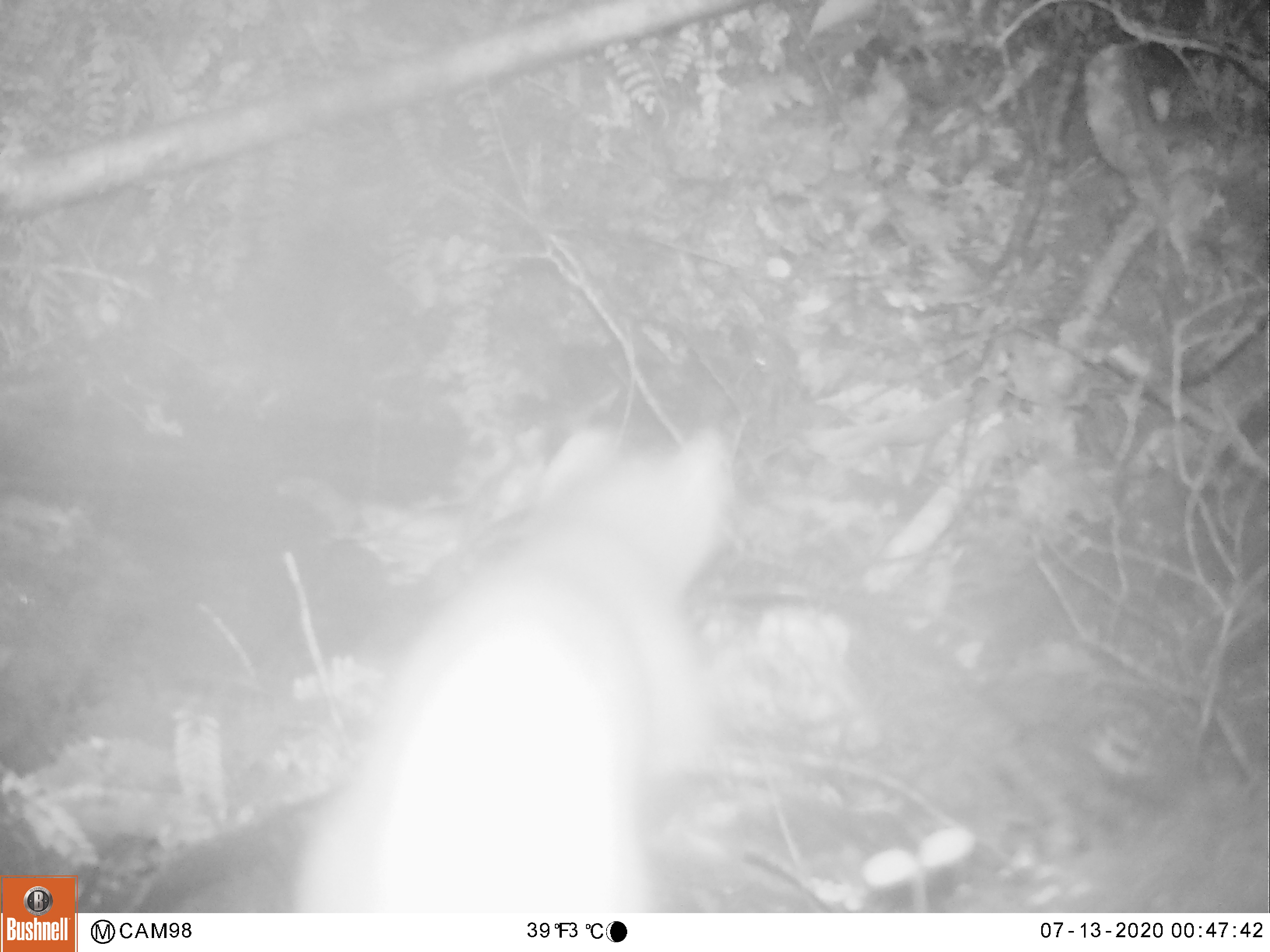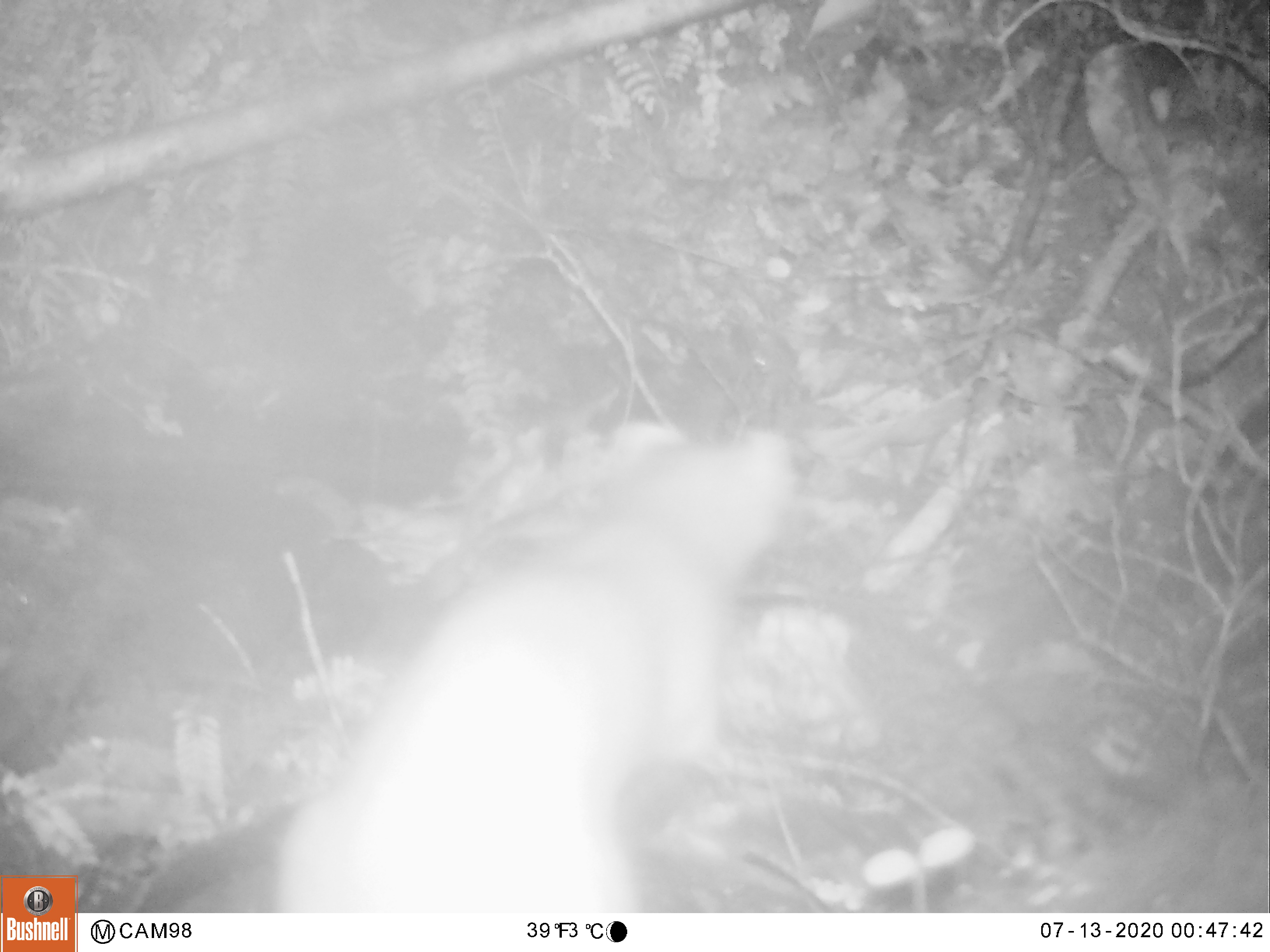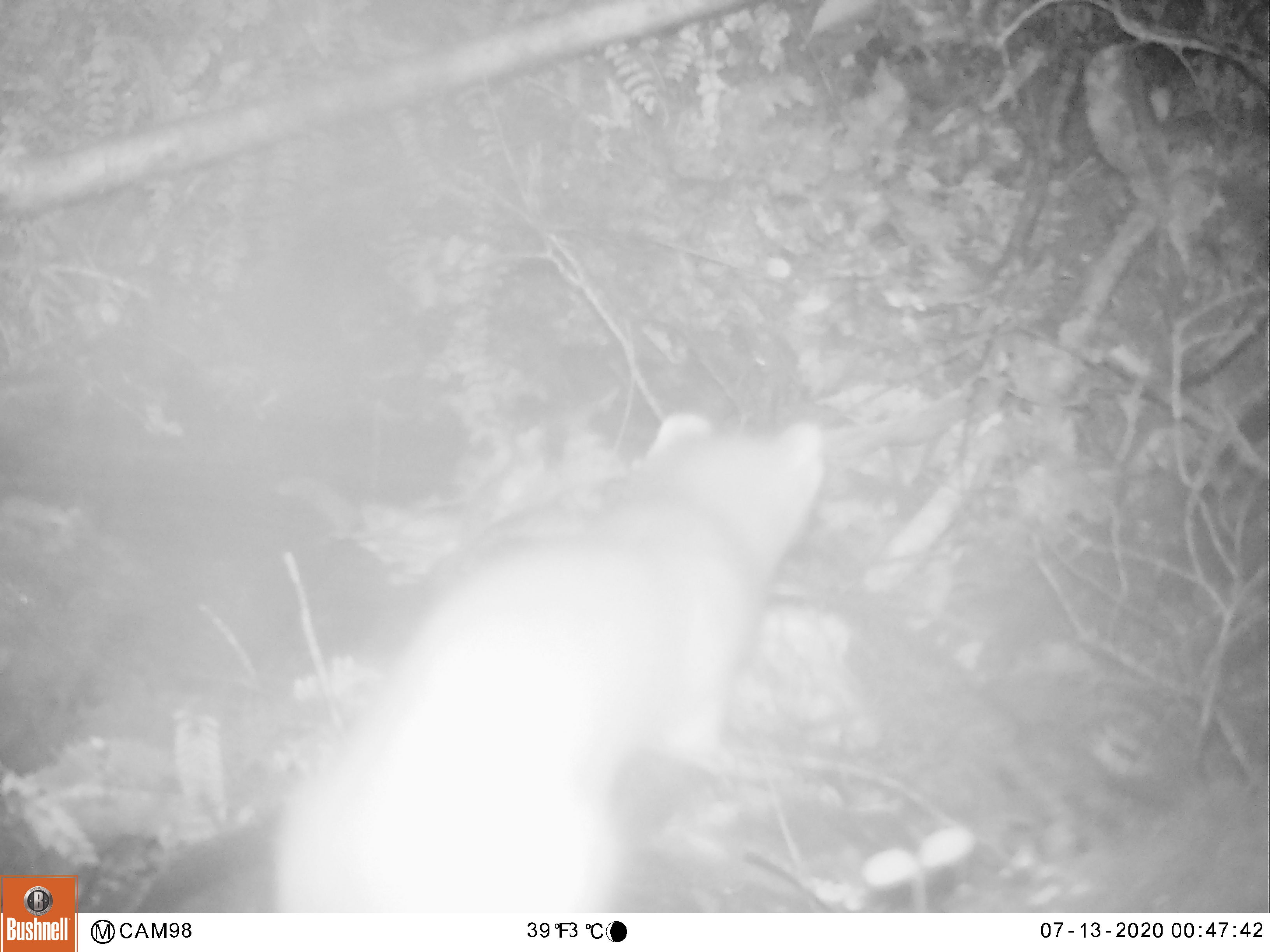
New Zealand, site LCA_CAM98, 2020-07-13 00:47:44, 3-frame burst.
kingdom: Animalia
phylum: Chordata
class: Mammalia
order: Carnivora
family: Mustelidae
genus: Mustela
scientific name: Mustela erminea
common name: stoat